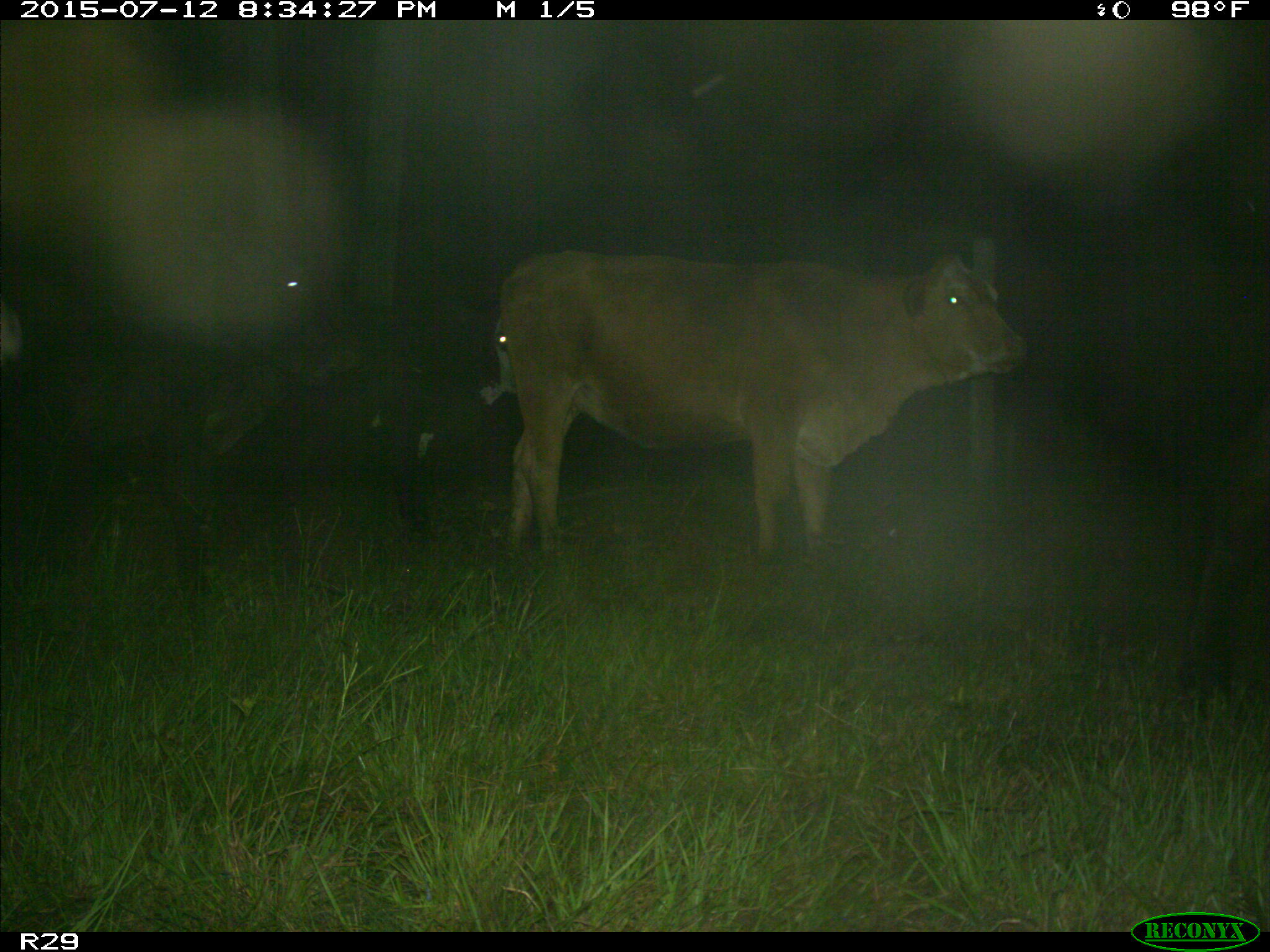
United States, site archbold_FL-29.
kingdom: Animalia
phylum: Chordata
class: Mammalia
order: Artiodactyla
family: Bovidae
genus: Bos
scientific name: Bos taurus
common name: domestic cow